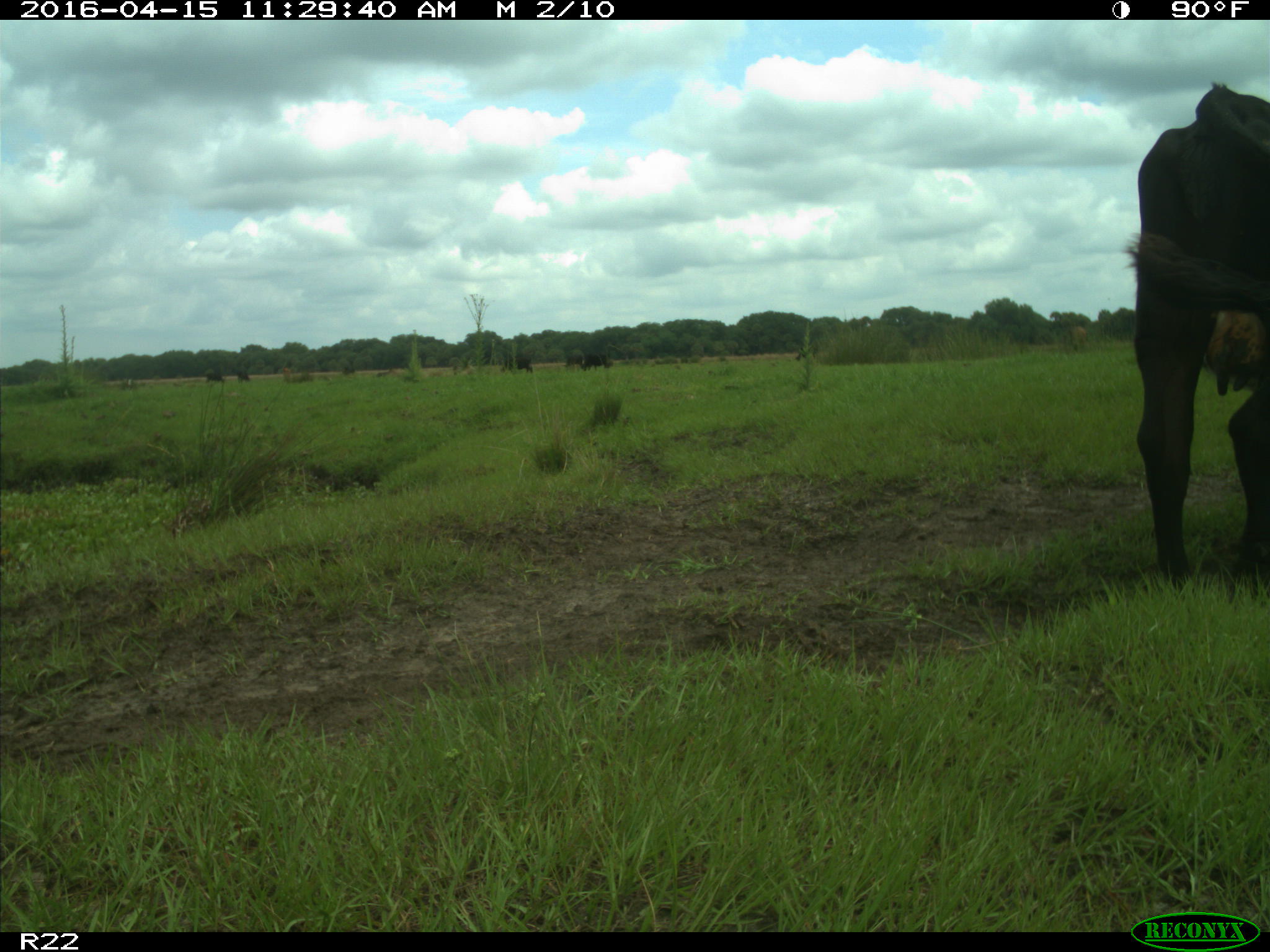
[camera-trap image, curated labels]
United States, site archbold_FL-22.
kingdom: Animalia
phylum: Chordata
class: Mammalia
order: Artiodactyla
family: Bovidae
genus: Bos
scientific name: Bos taurus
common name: domestic cow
Bos taurus (domestic cow).